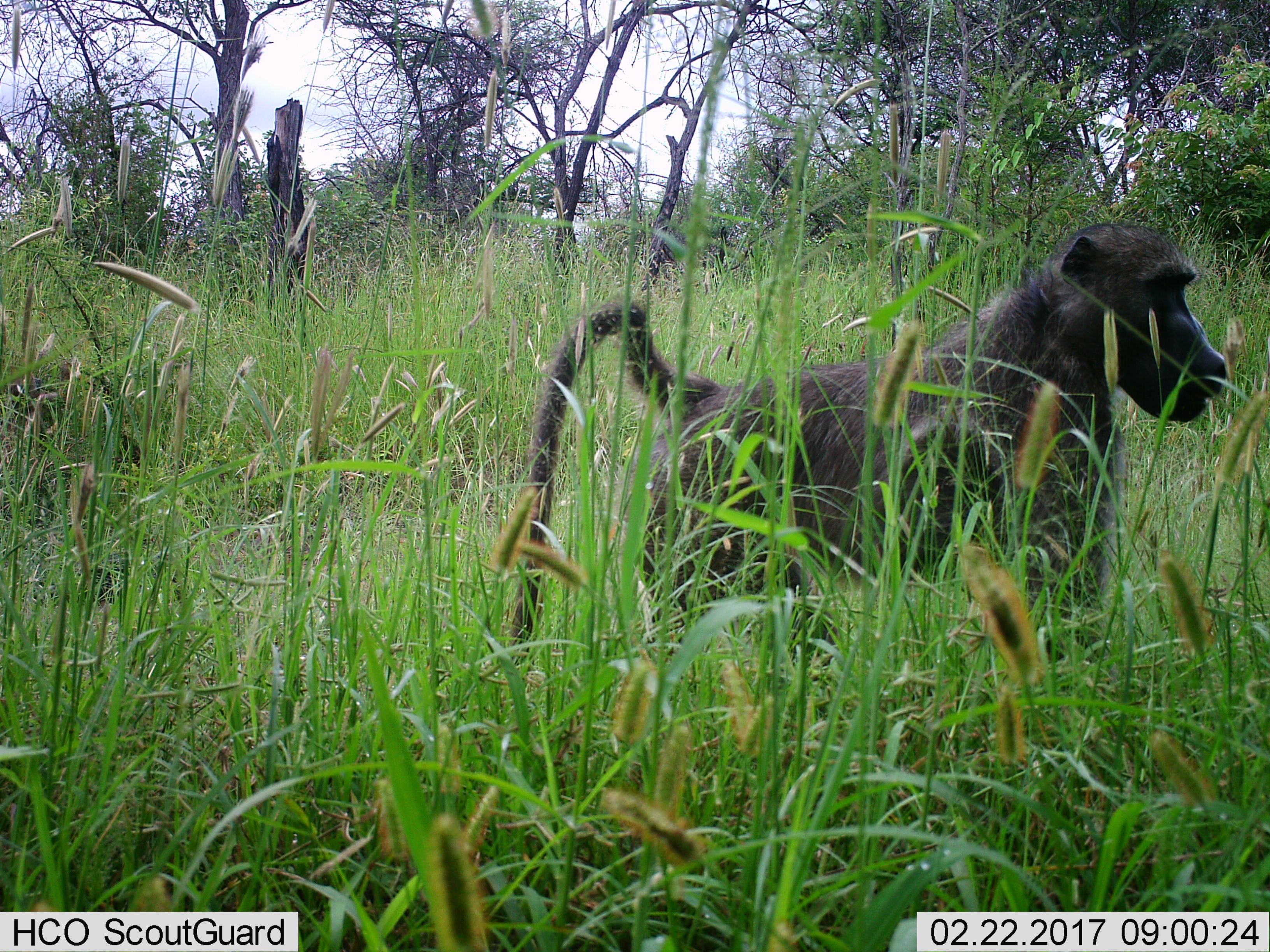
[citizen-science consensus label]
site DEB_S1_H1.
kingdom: Animalia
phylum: Chordata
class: Mammalia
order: Primates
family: Cercopithecidae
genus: Papio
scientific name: Papio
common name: baboon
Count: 1.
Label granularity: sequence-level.